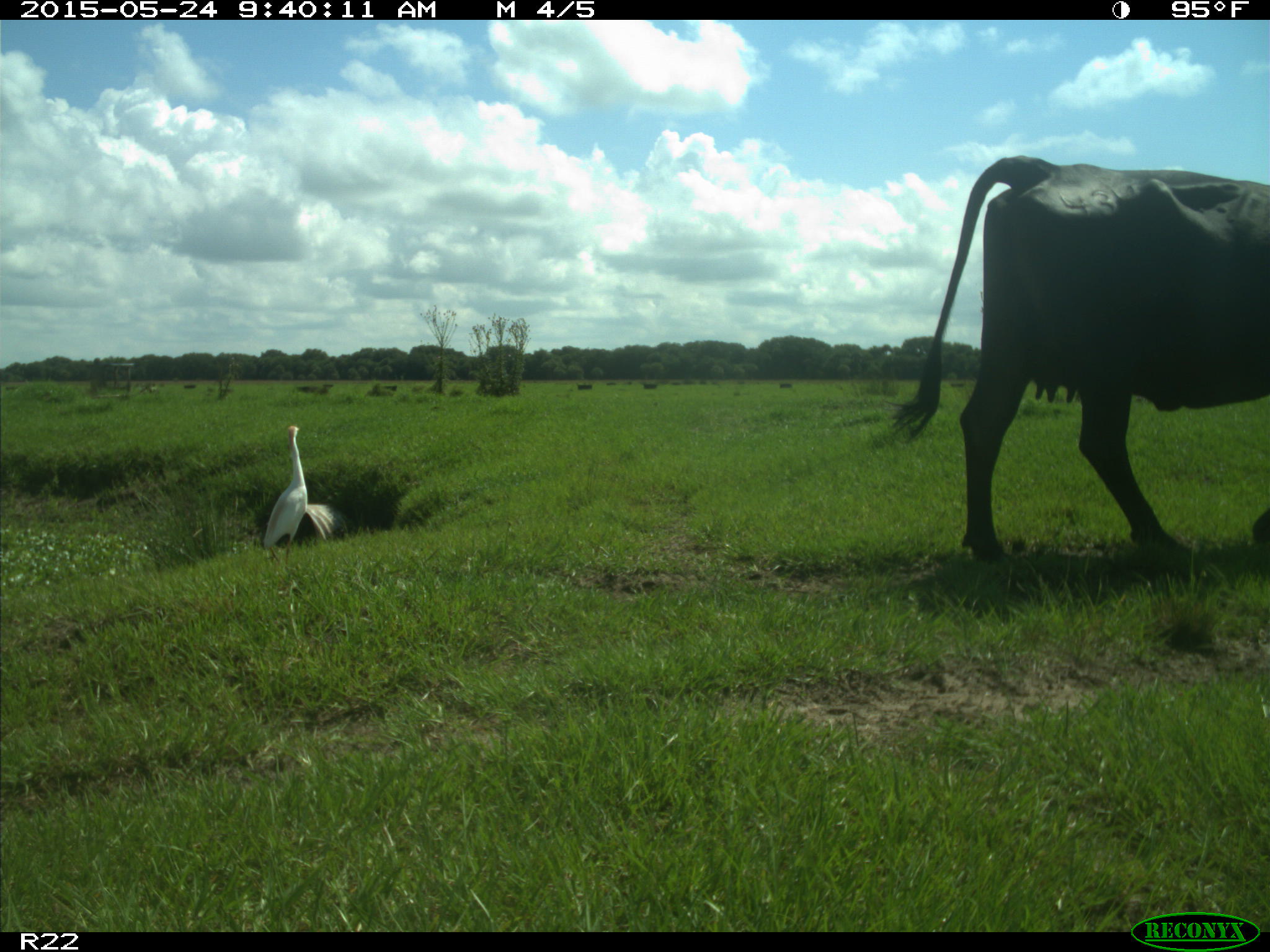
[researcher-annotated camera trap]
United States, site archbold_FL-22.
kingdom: Animalia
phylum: Chordata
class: Mammalia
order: Artiodactyla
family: Bovidae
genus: Bos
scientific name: Bos taurus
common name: domestic cow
Bos taurus (domestic cow).